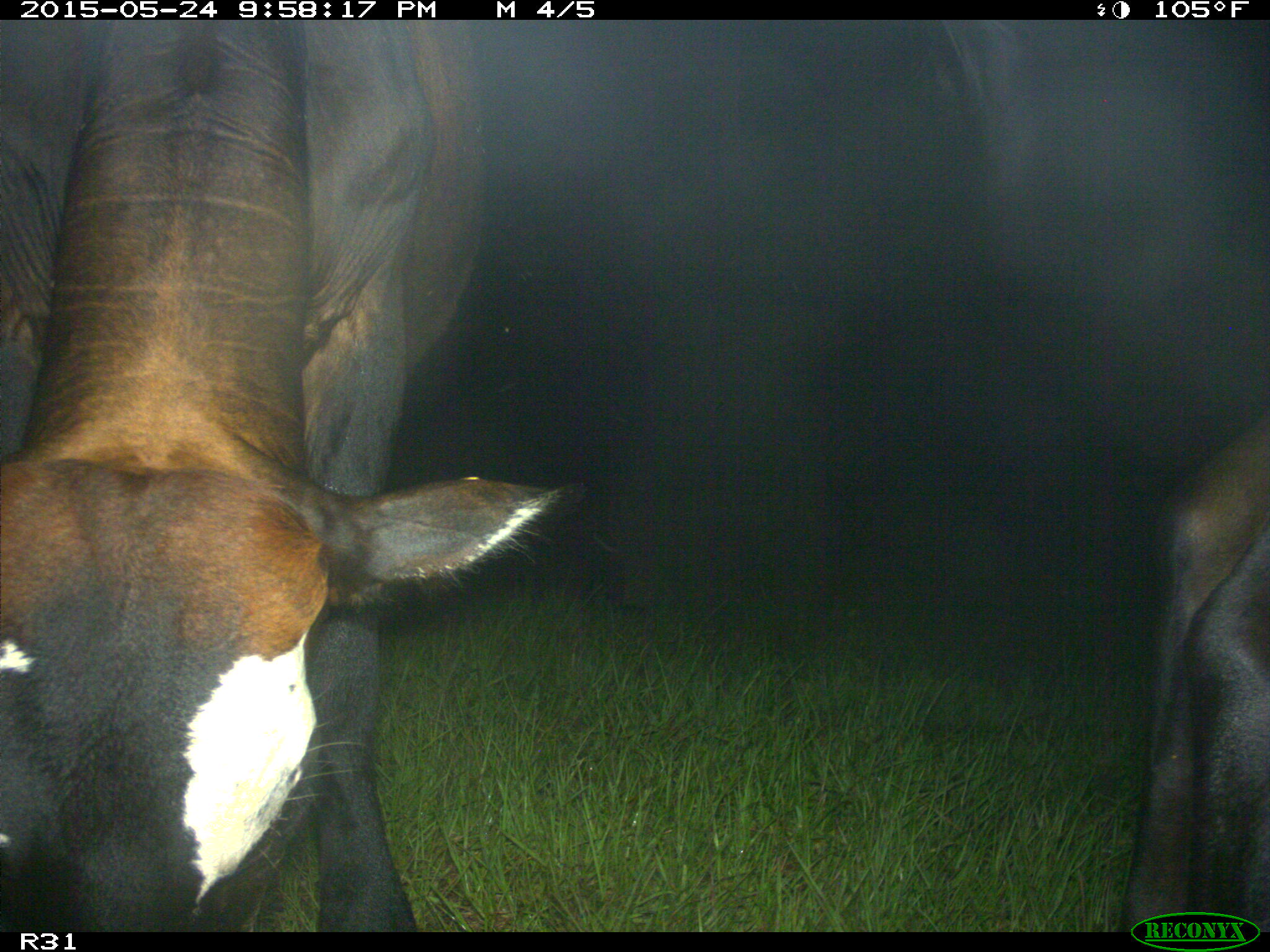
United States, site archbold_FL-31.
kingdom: Animalia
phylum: Chordata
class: Mammalia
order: Artiodactyla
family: Bovidae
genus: Bos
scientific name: Bos taurus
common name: domestic cow